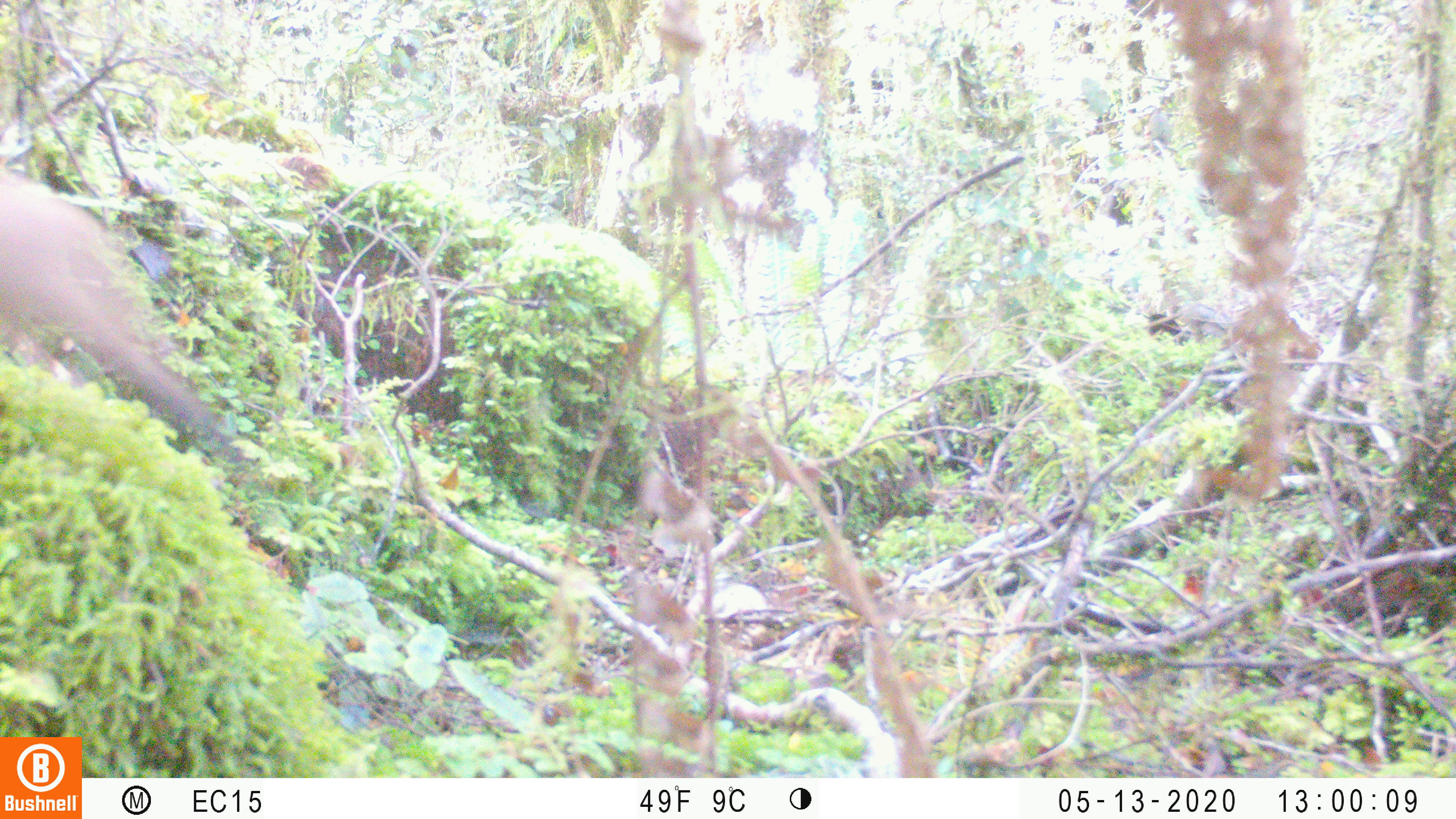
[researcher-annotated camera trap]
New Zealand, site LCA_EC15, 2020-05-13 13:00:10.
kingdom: Animalia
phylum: Chordata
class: Mammalia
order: Carnivora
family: Mustelidae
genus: Mustela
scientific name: Mustela erminea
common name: stoat